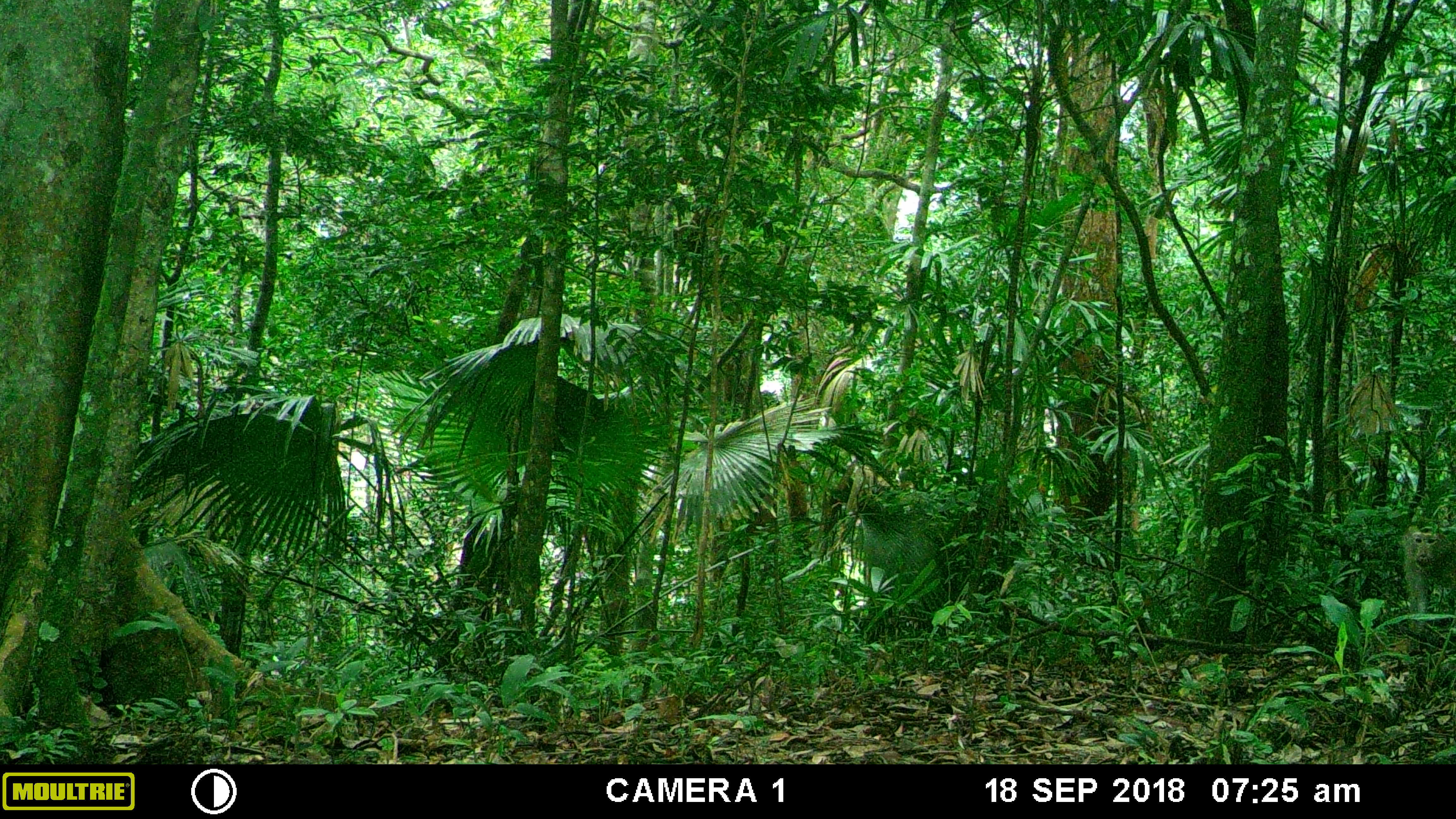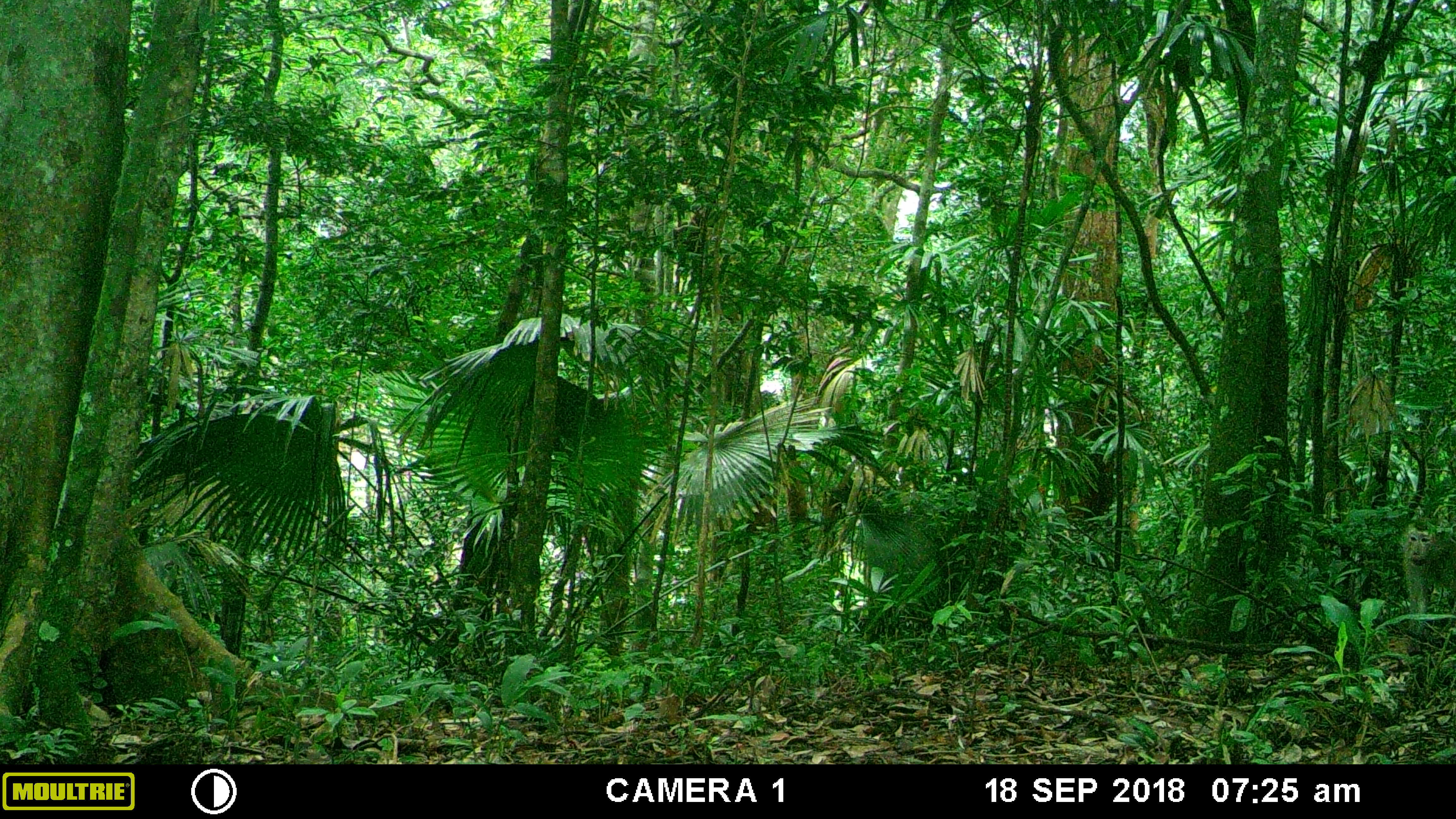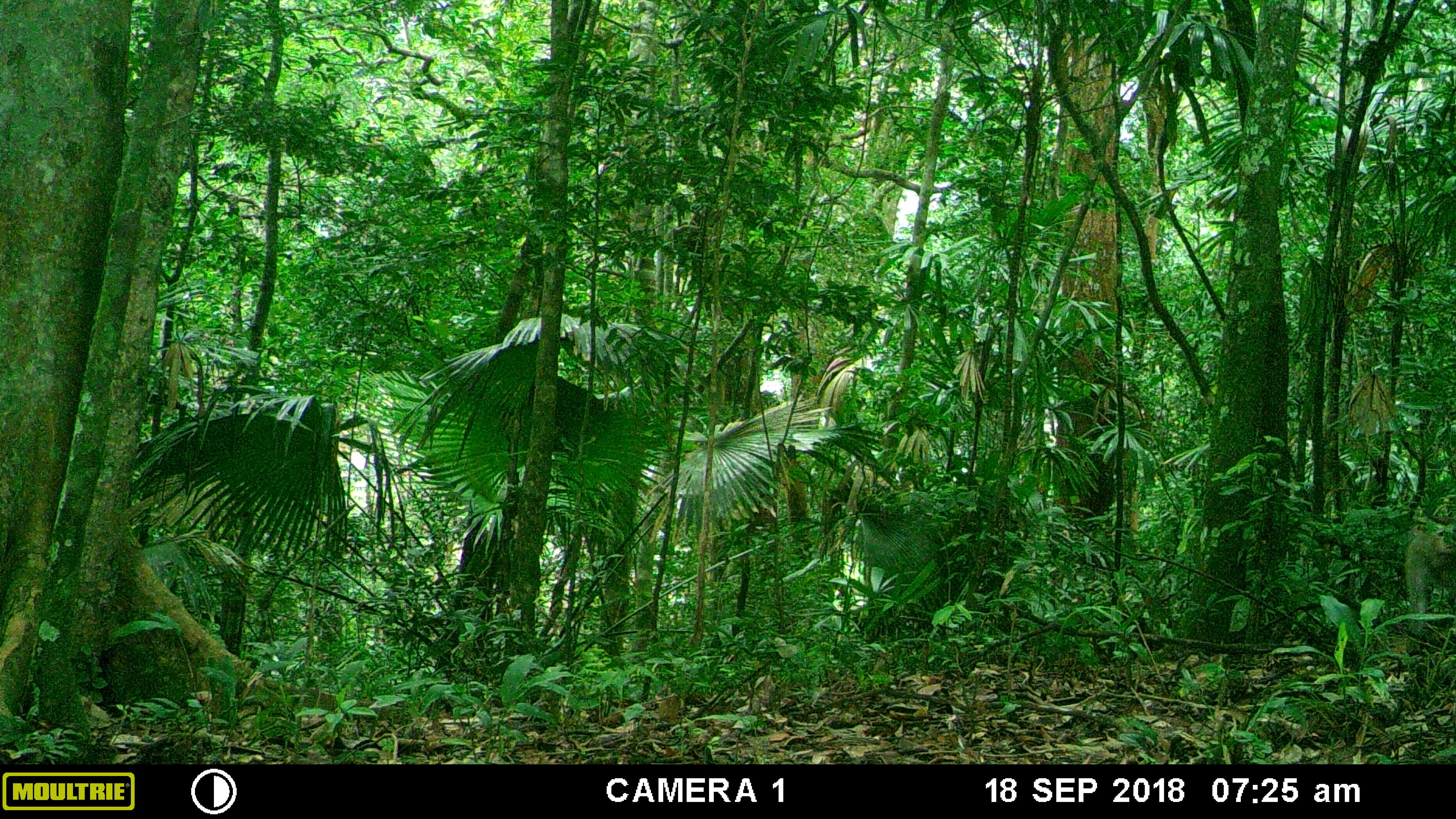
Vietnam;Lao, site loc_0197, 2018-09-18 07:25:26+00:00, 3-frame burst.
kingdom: Animalia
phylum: Chordata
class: Mammalia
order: Primates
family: Cercopithecidae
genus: Macaca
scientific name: Macaca nemestrina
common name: pig-tailed macaque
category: pig tailed macaque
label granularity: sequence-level